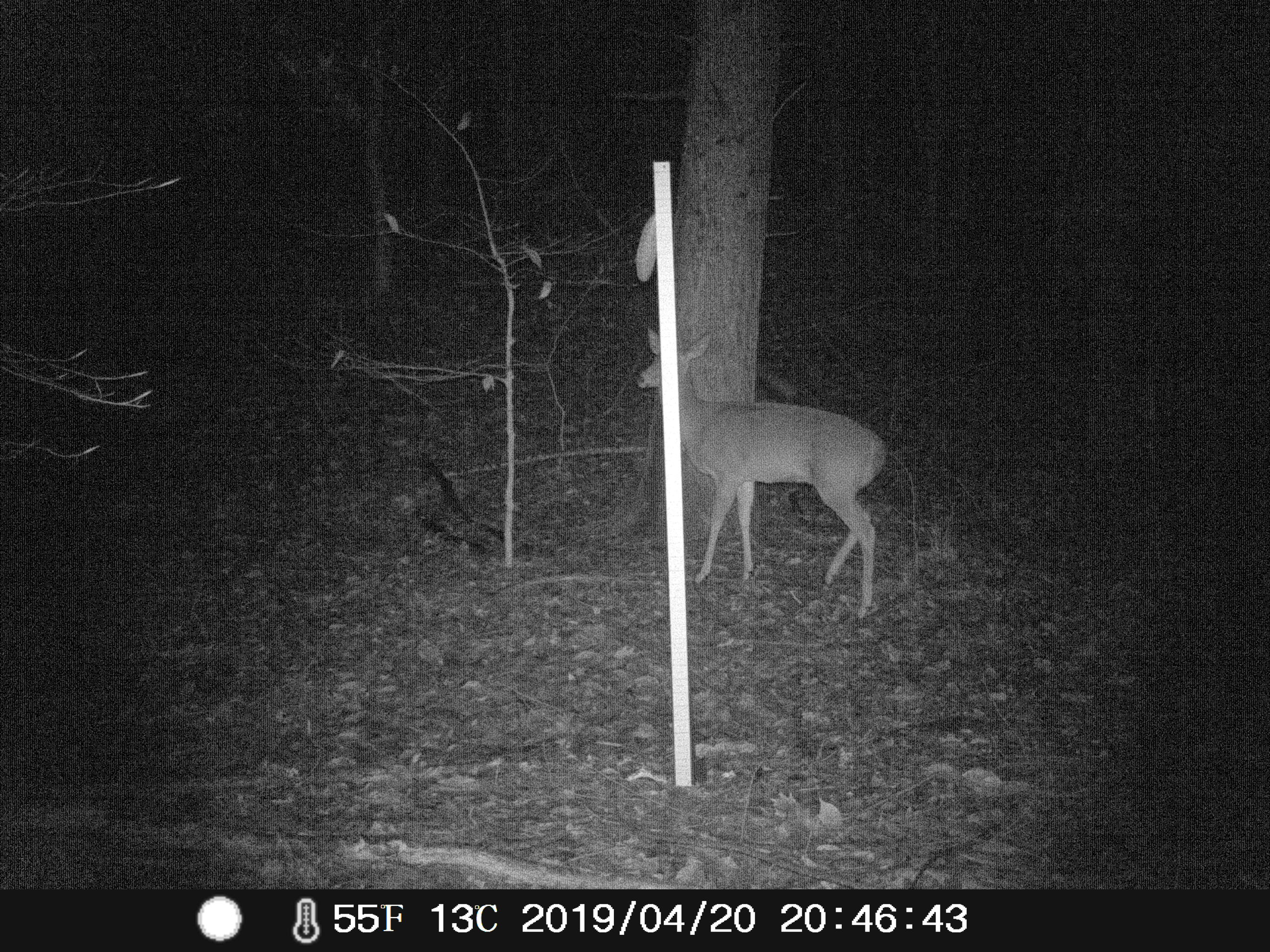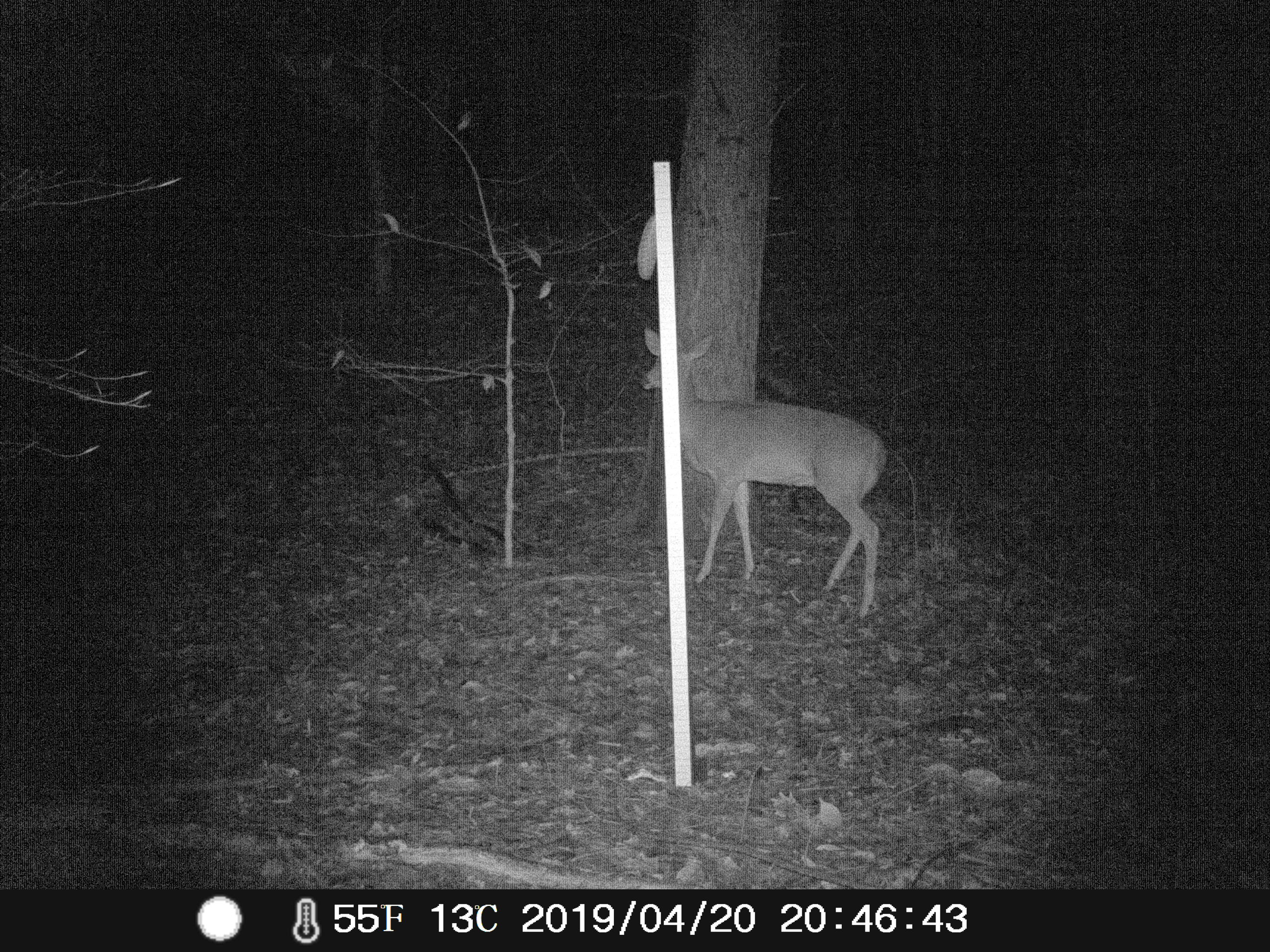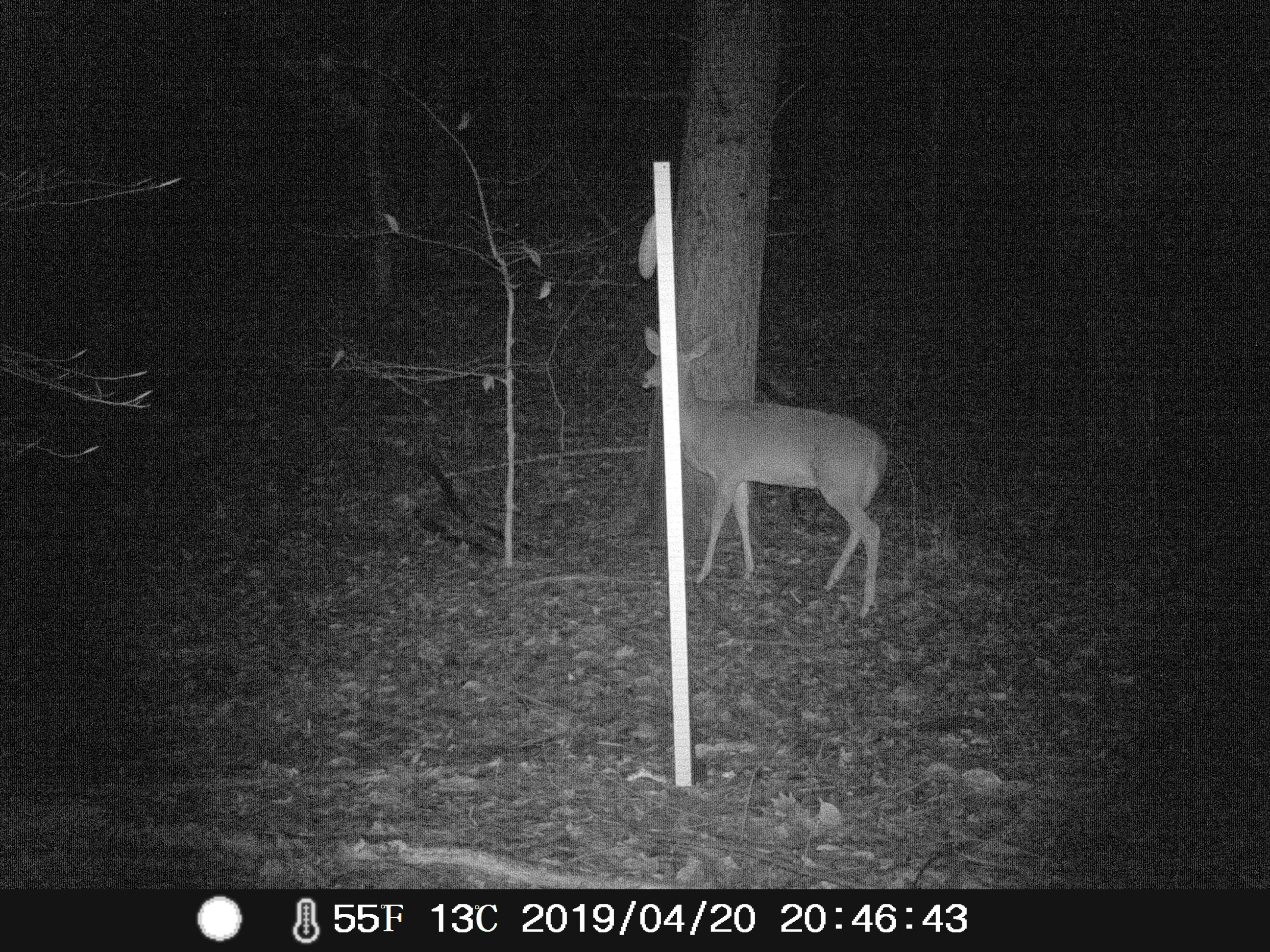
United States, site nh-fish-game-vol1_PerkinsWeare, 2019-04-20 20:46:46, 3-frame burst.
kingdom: Animalia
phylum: Chordata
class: Mammalia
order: Artiodactyla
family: Cervidae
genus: Odocoileus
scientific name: Odocoileus virginianus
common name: white-tailed deer